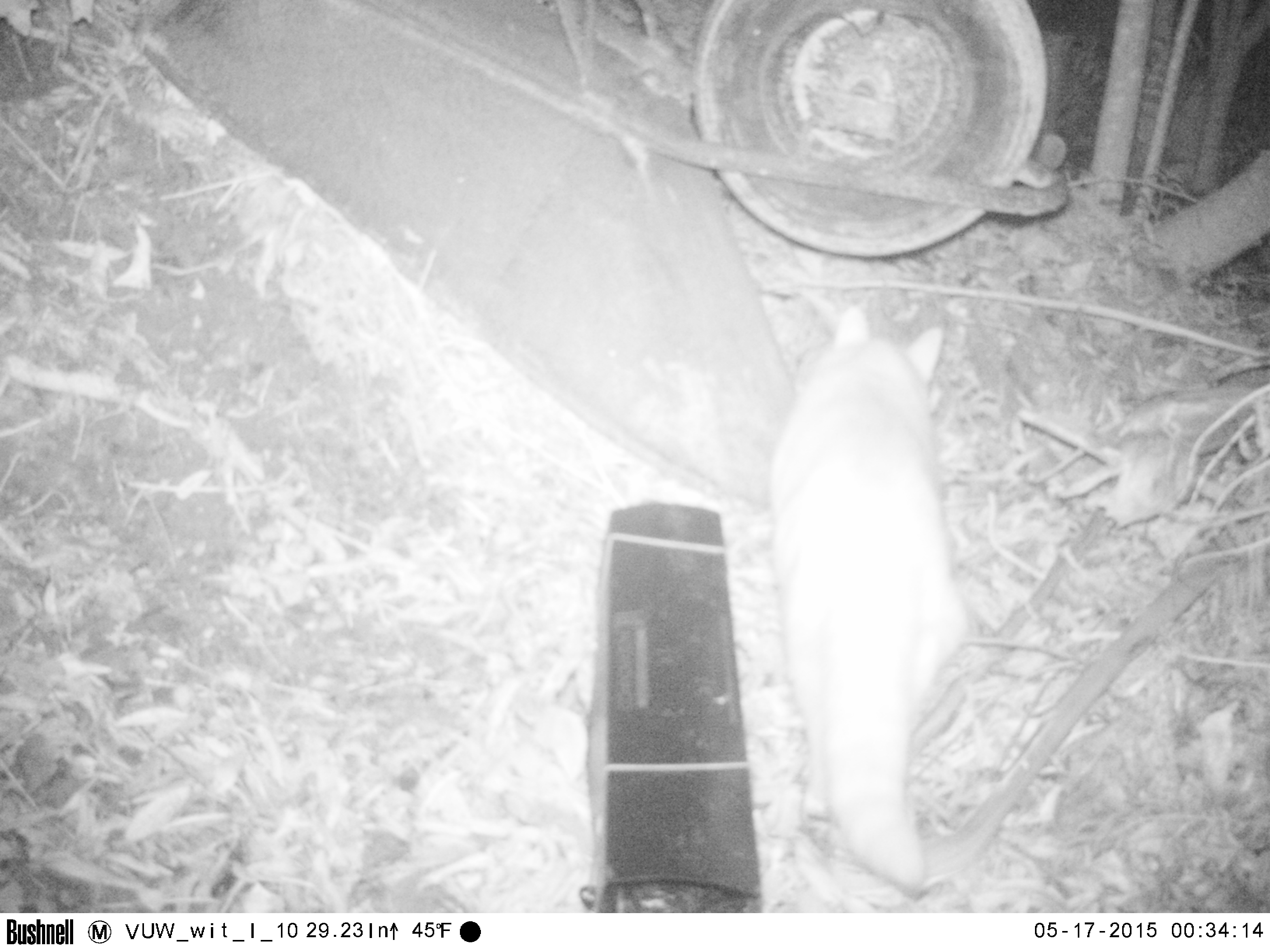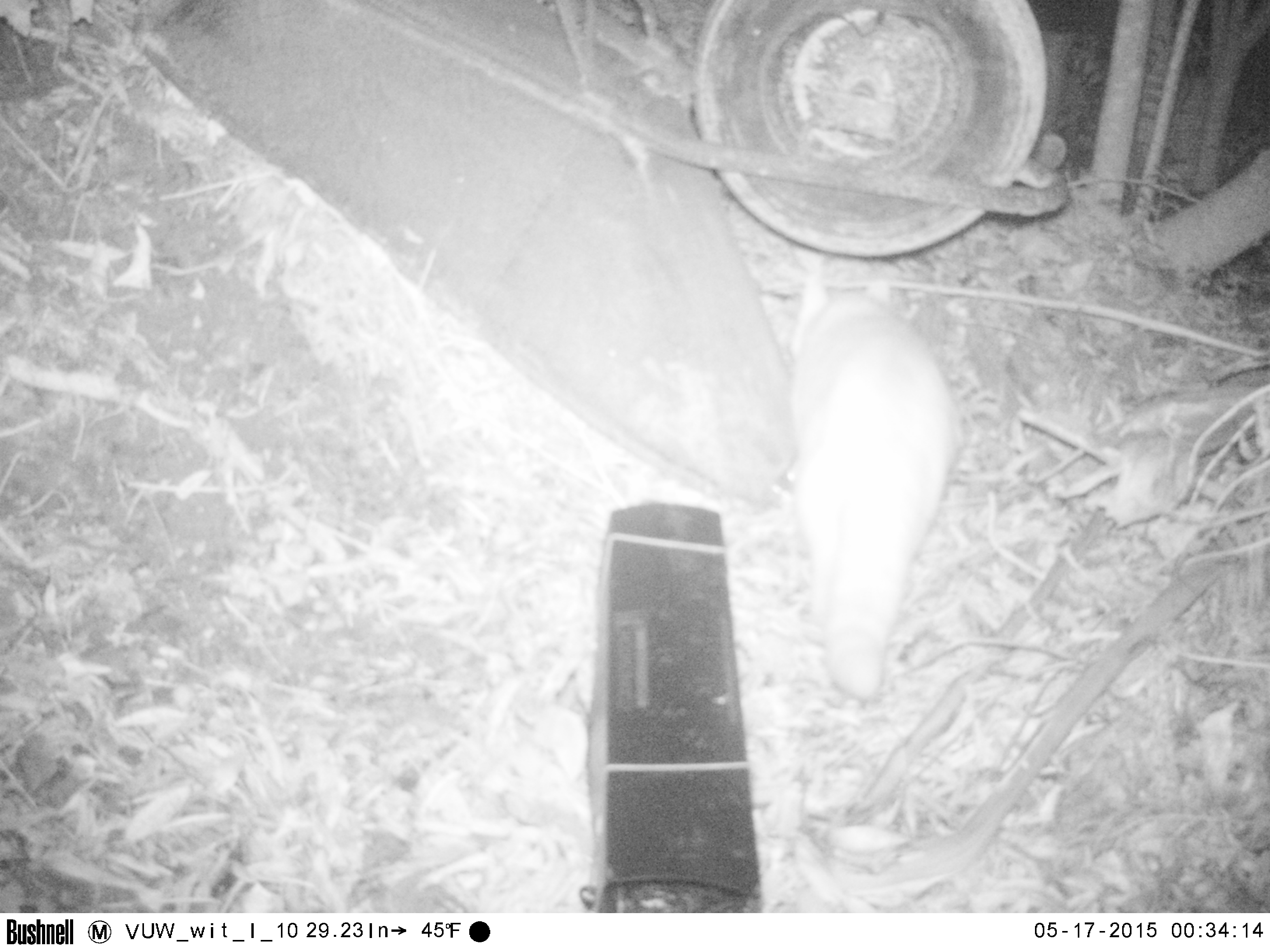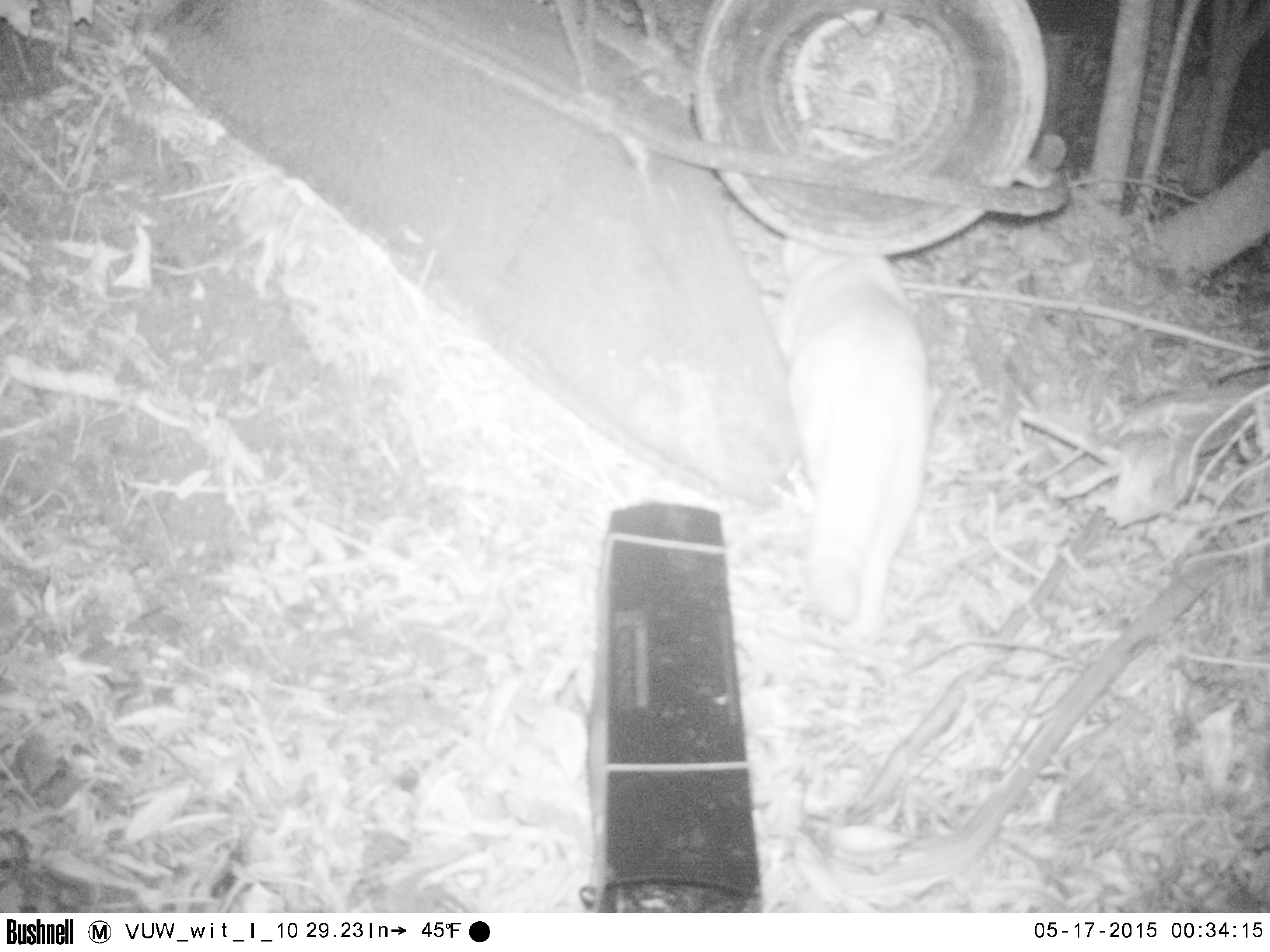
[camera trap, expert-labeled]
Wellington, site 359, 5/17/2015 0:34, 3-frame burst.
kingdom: Animalia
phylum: Chordata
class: Mammalia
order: Carnivora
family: Felidae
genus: Felis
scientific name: Felis catus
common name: cat